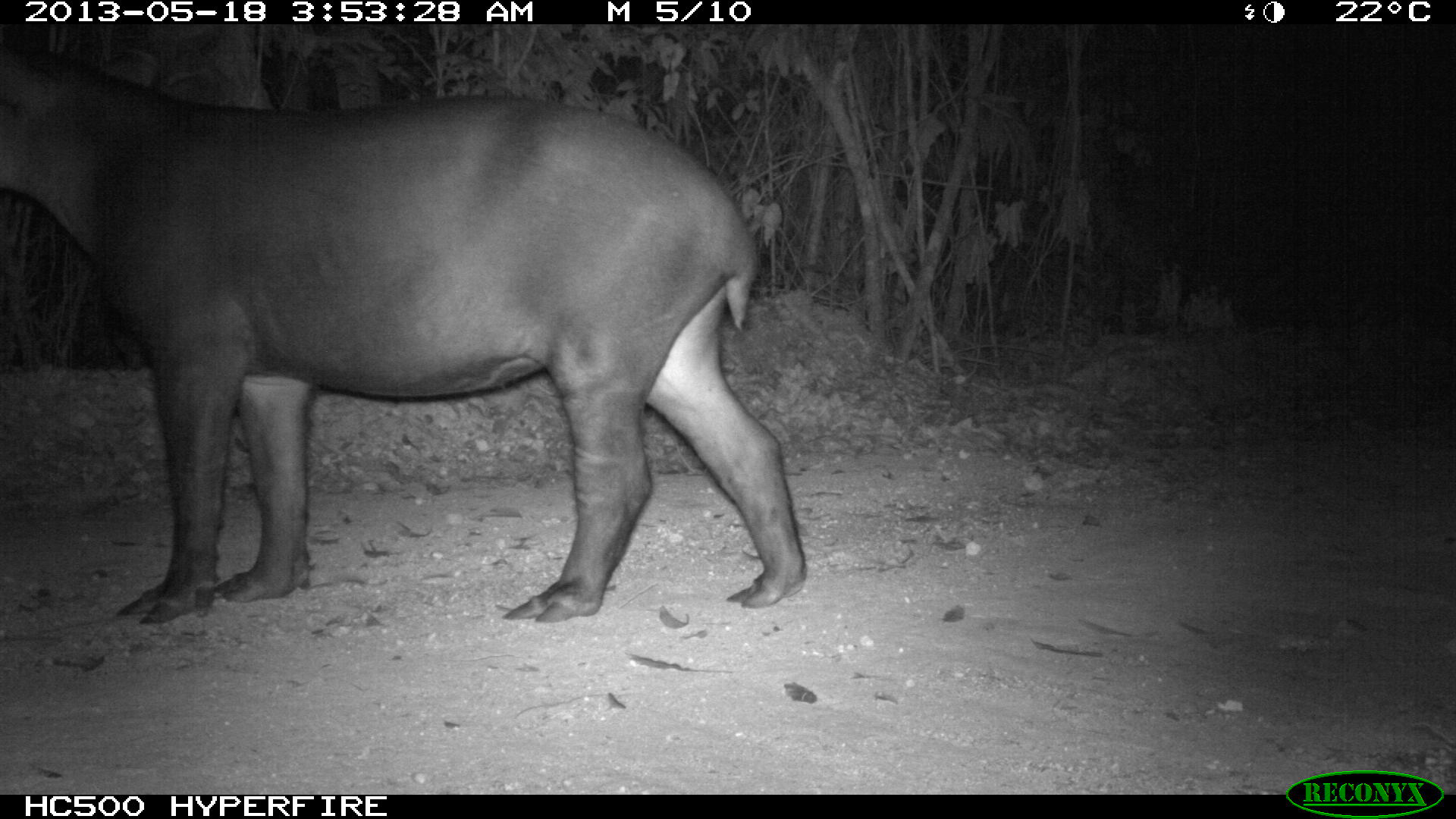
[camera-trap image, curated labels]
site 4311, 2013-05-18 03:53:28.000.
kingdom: Animalia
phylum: Chordata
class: Mammalia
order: Perissodactyla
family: Tapiridae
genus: Tapirus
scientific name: Tapirus bairdii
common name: baird's tapir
Tapirus bairdii (baird's tapir), count 1, sex female.